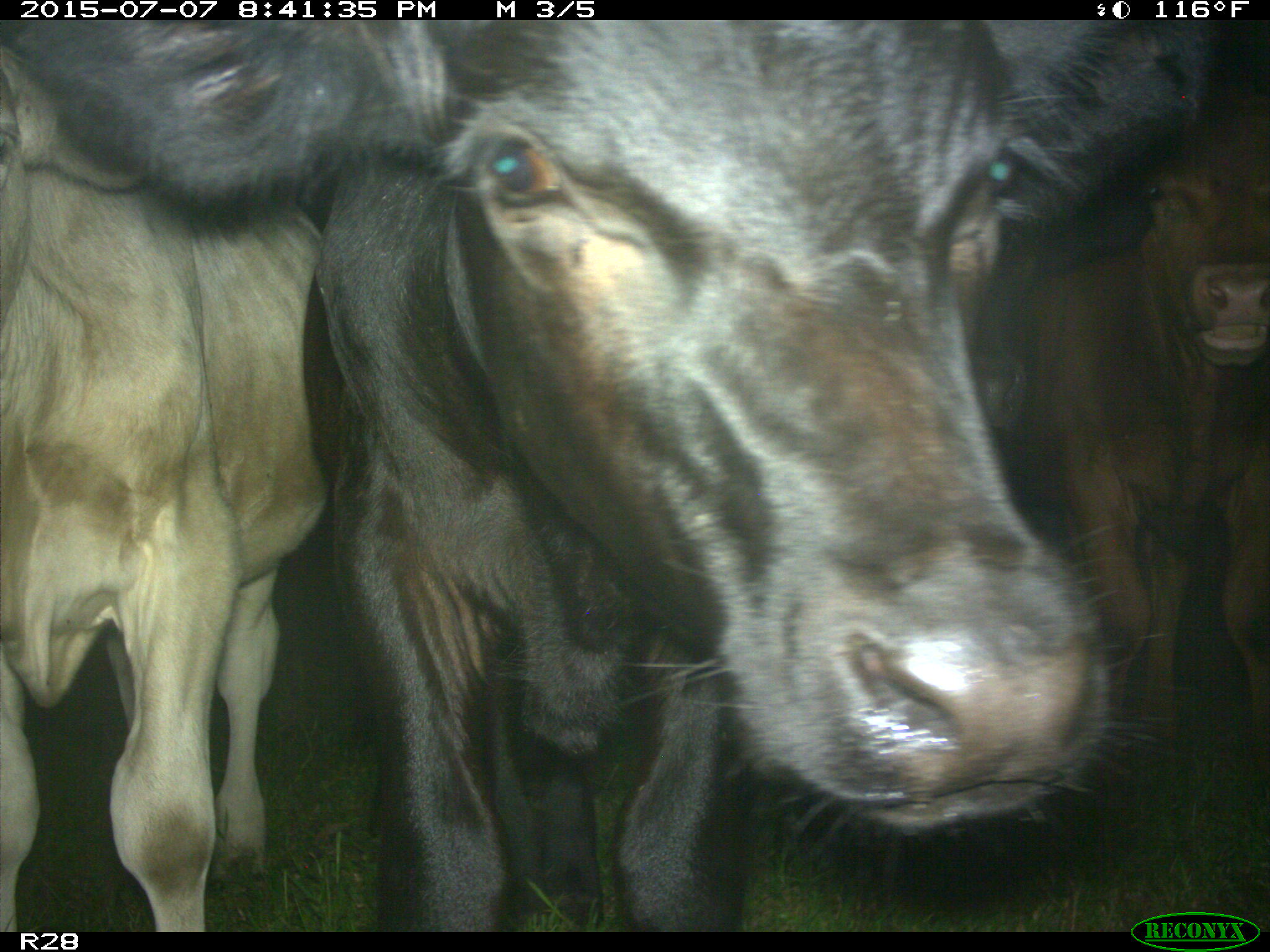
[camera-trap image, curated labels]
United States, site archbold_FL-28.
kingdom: Animalia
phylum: Chordata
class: Mammalia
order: Artiodactyla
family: Bovidae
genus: Bos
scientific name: Bos taurus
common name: domestic cow